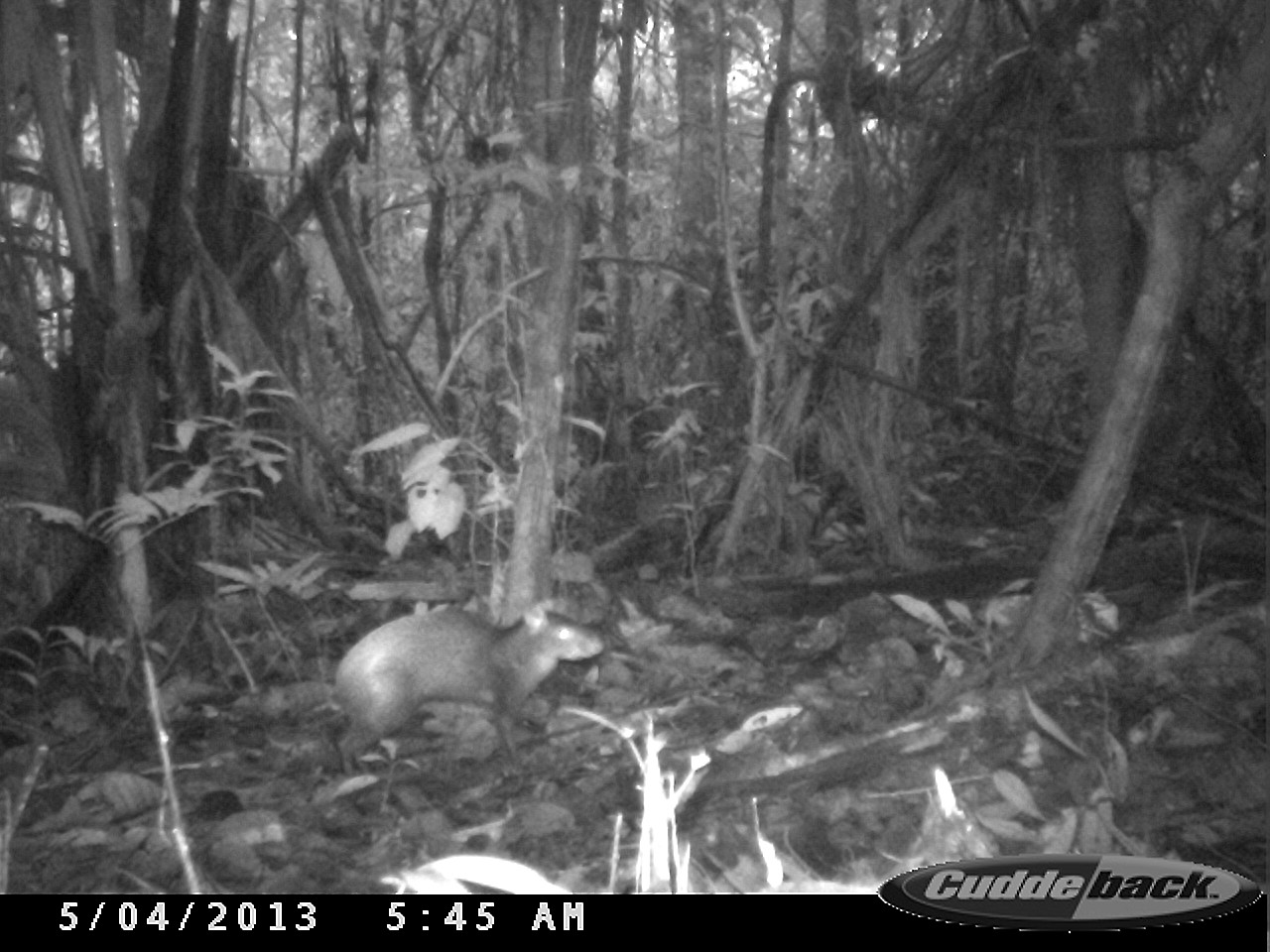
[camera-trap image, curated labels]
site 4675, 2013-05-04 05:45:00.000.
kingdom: Animalia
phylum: Chordata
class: Mammalia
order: Rodentia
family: Dasyproctidae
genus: Dasyprocta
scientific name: Dasyprocta leporina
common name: red-rumped agouti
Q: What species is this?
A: Dasyprocta leporina (red-rumped agouti).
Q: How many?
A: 1.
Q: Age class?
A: Adult.